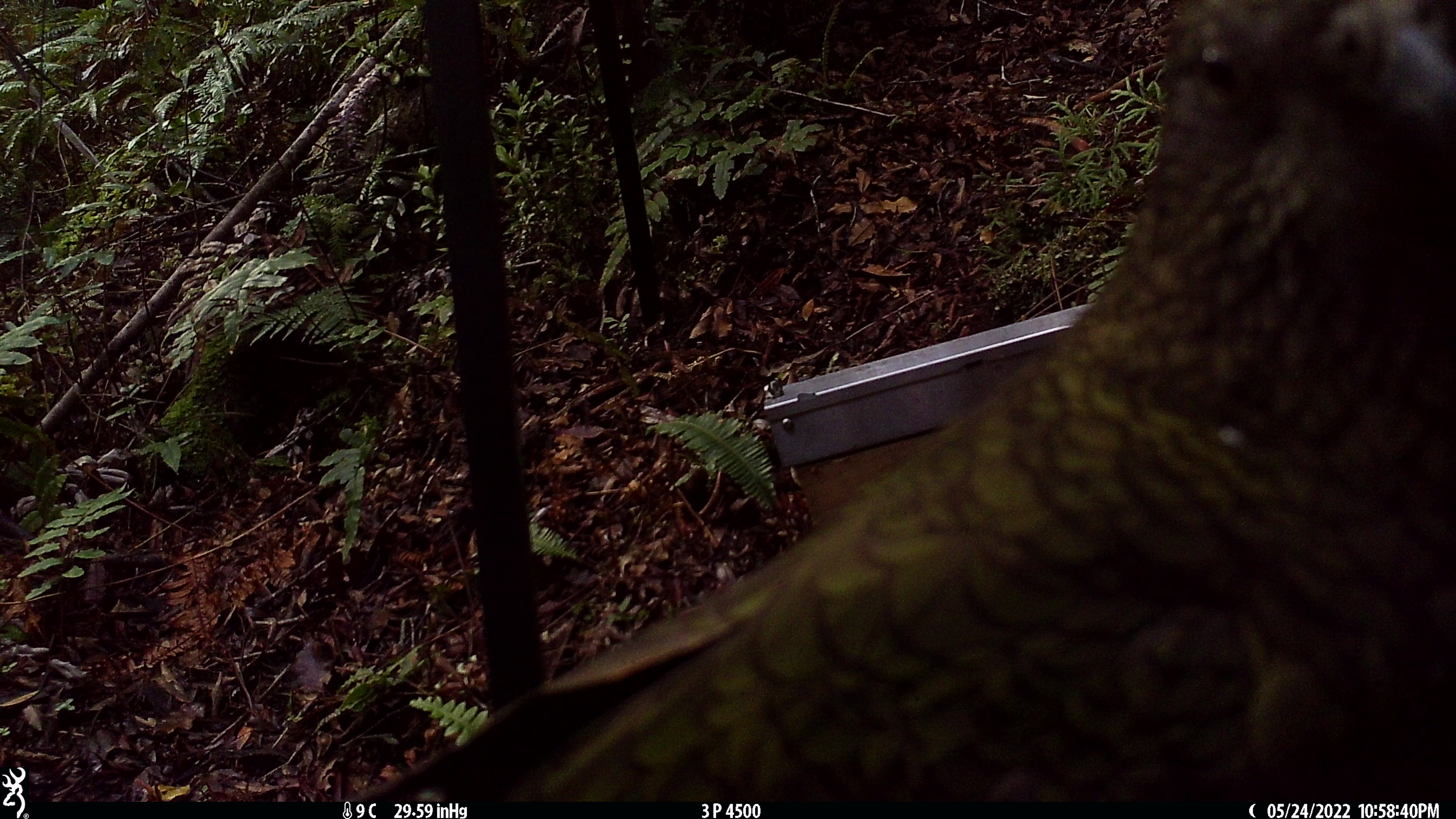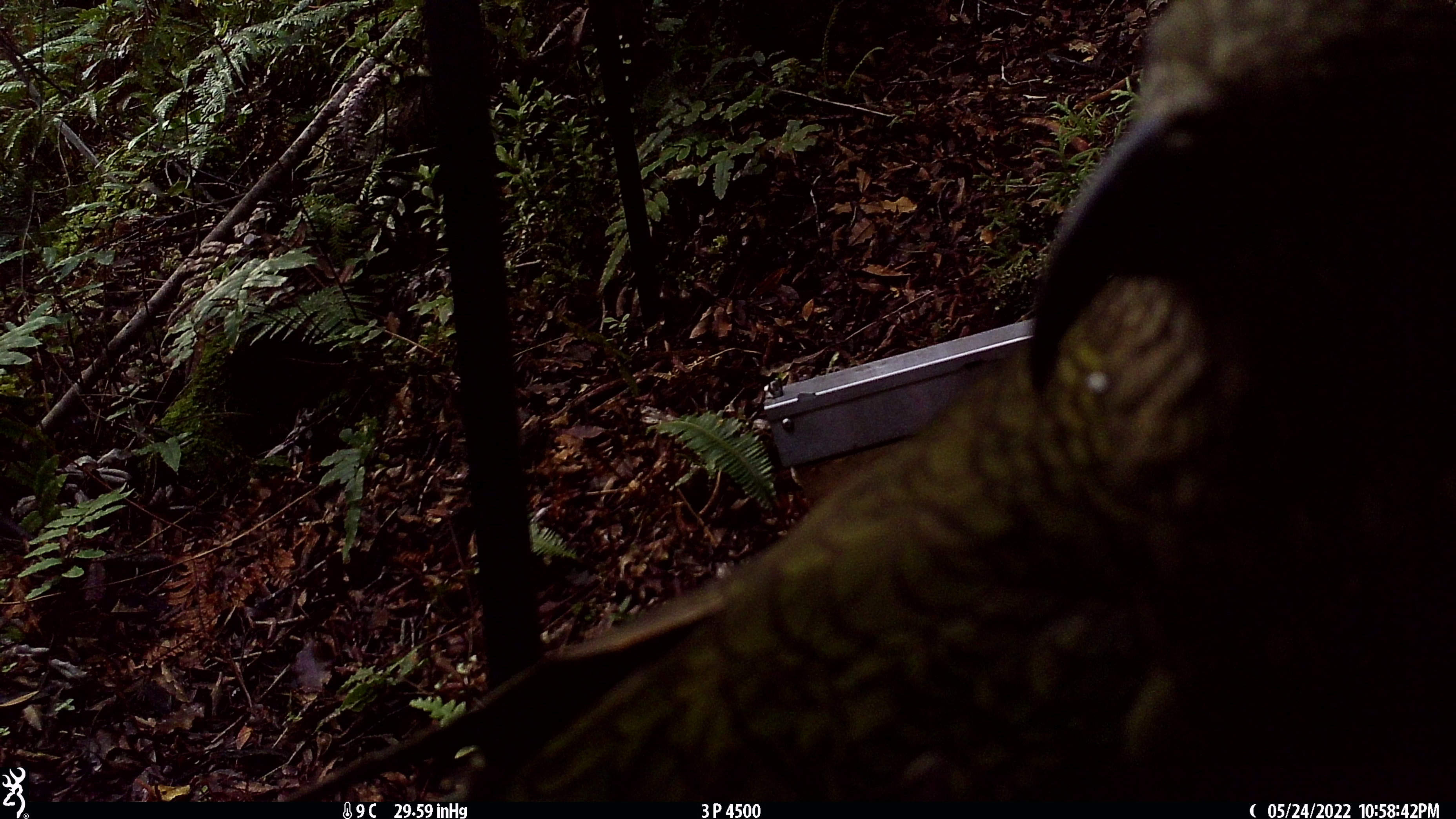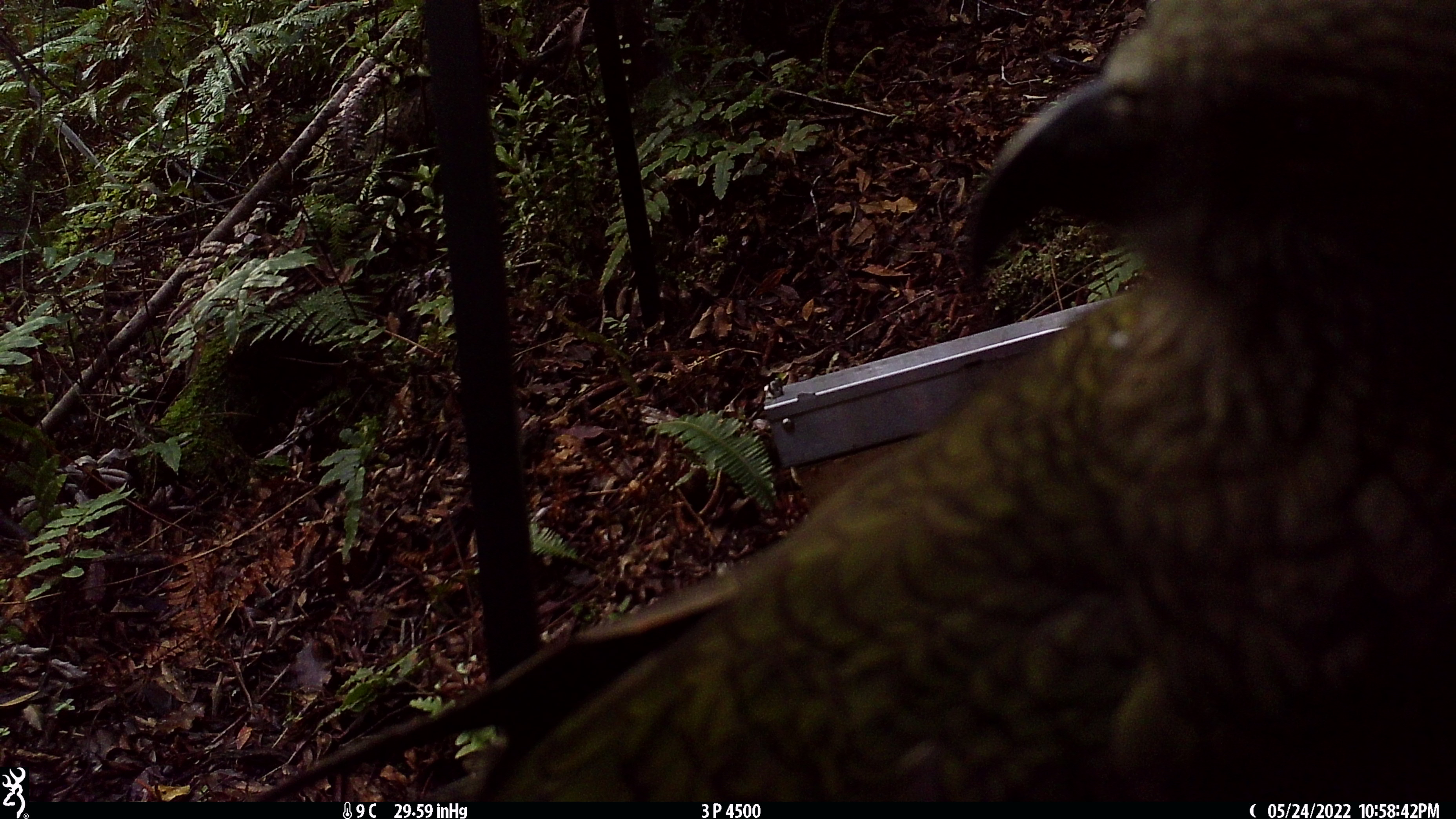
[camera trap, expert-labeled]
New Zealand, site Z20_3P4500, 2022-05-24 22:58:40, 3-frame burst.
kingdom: Animalia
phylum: Chordata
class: Aves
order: Psittaciformes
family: Strigopidae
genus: Nestor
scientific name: Nestor notabilis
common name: kea